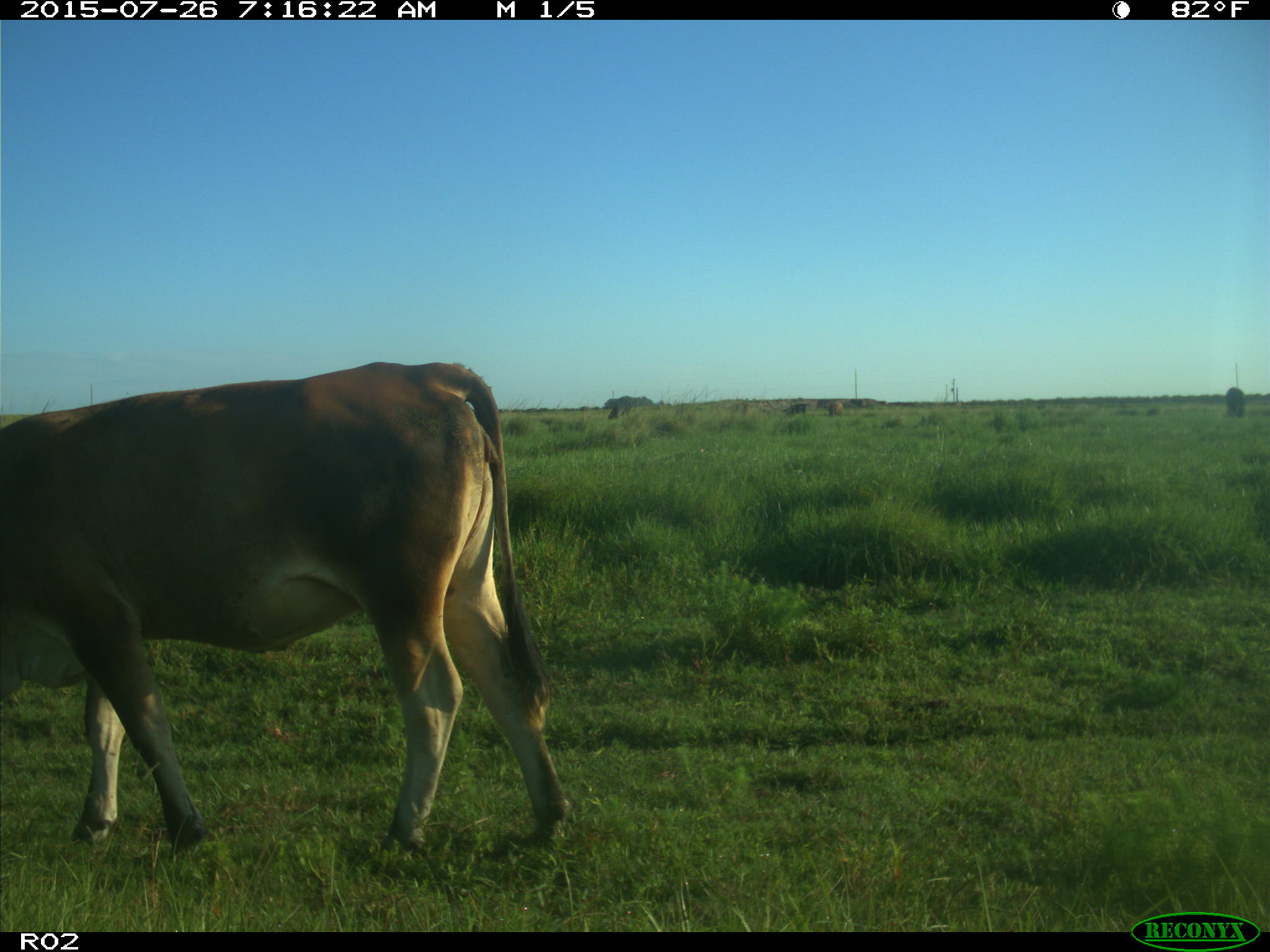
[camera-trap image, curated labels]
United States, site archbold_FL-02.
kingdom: Animalia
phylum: Chordata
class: Mammalia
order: Artiodactyla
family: Bovidae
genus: Bos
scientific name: Bos taurus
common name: domestic cow